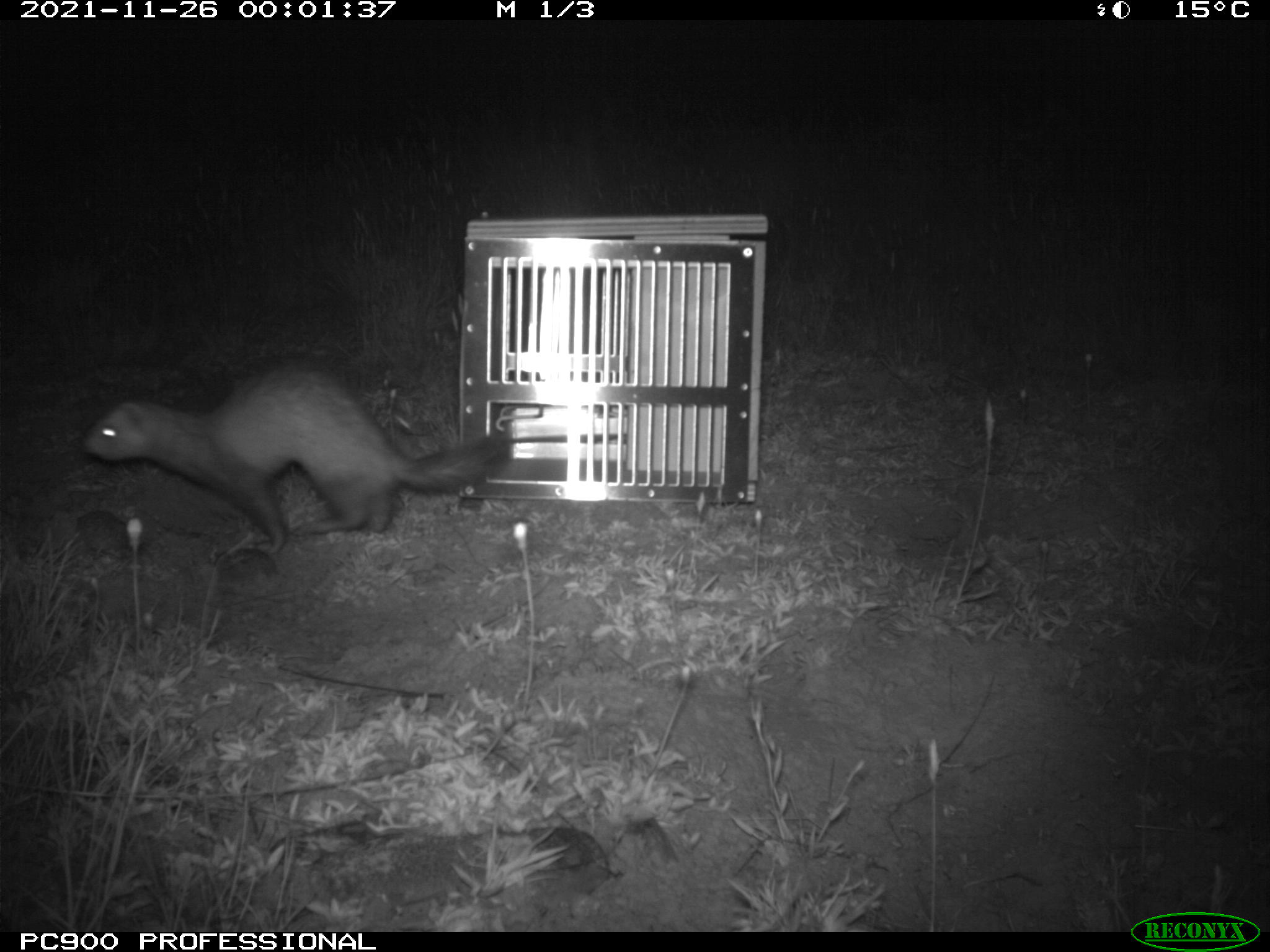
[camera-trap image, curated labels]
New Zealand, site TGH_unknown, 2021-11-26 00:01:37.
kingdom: Animalia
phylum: Chordata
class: Mammalia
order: Carnivora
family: Mustelidae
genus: Mustela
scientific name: Mustela furo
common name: ferret